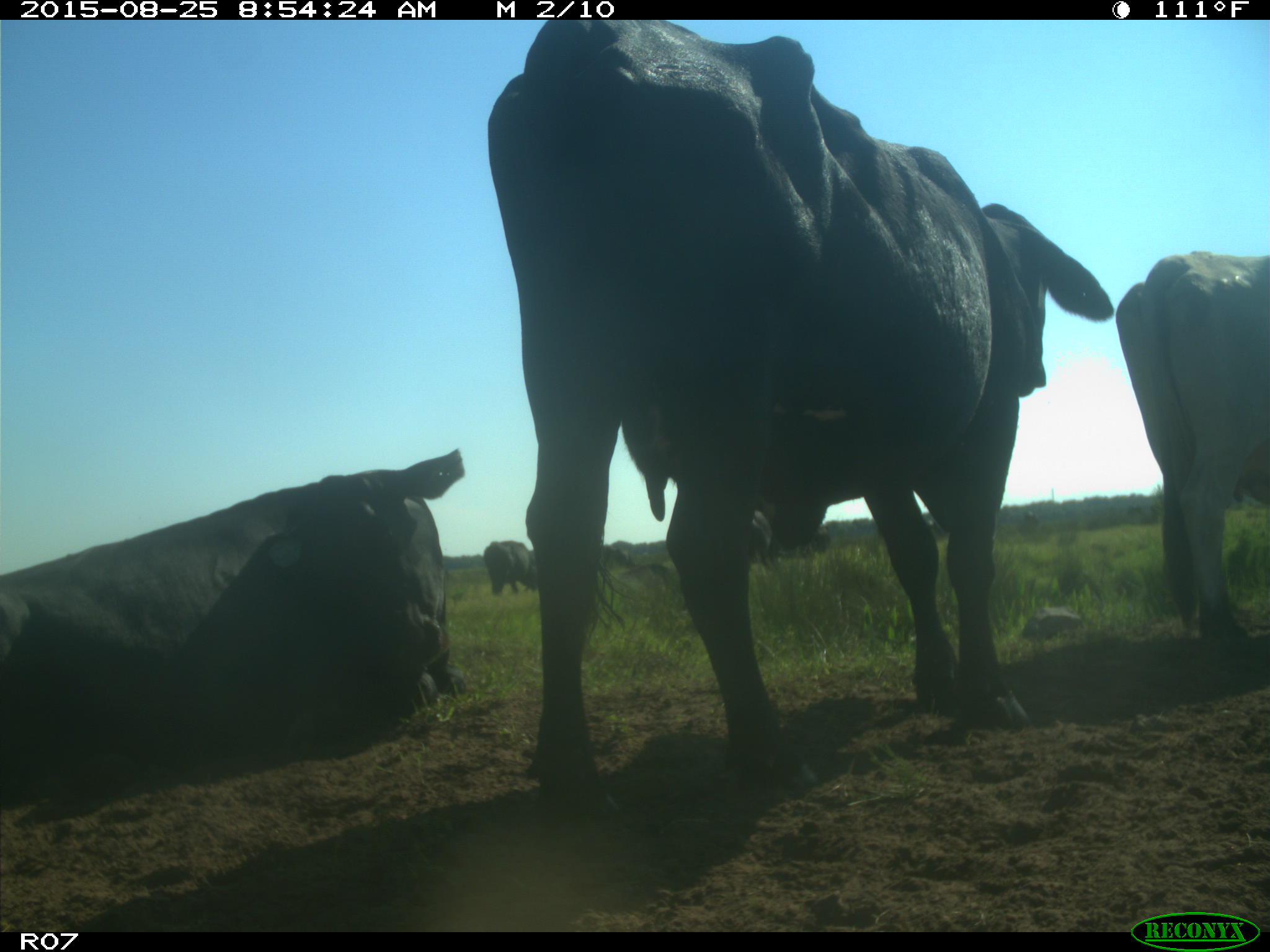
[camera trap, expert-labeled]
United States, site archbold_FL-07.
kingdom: Animalia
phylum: Chordata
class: Mammalia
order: Artiodactyla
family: Bovidae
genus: Bos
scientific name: Bos taurus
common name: domestic cow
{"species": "Bos taurus (domestic cow)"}